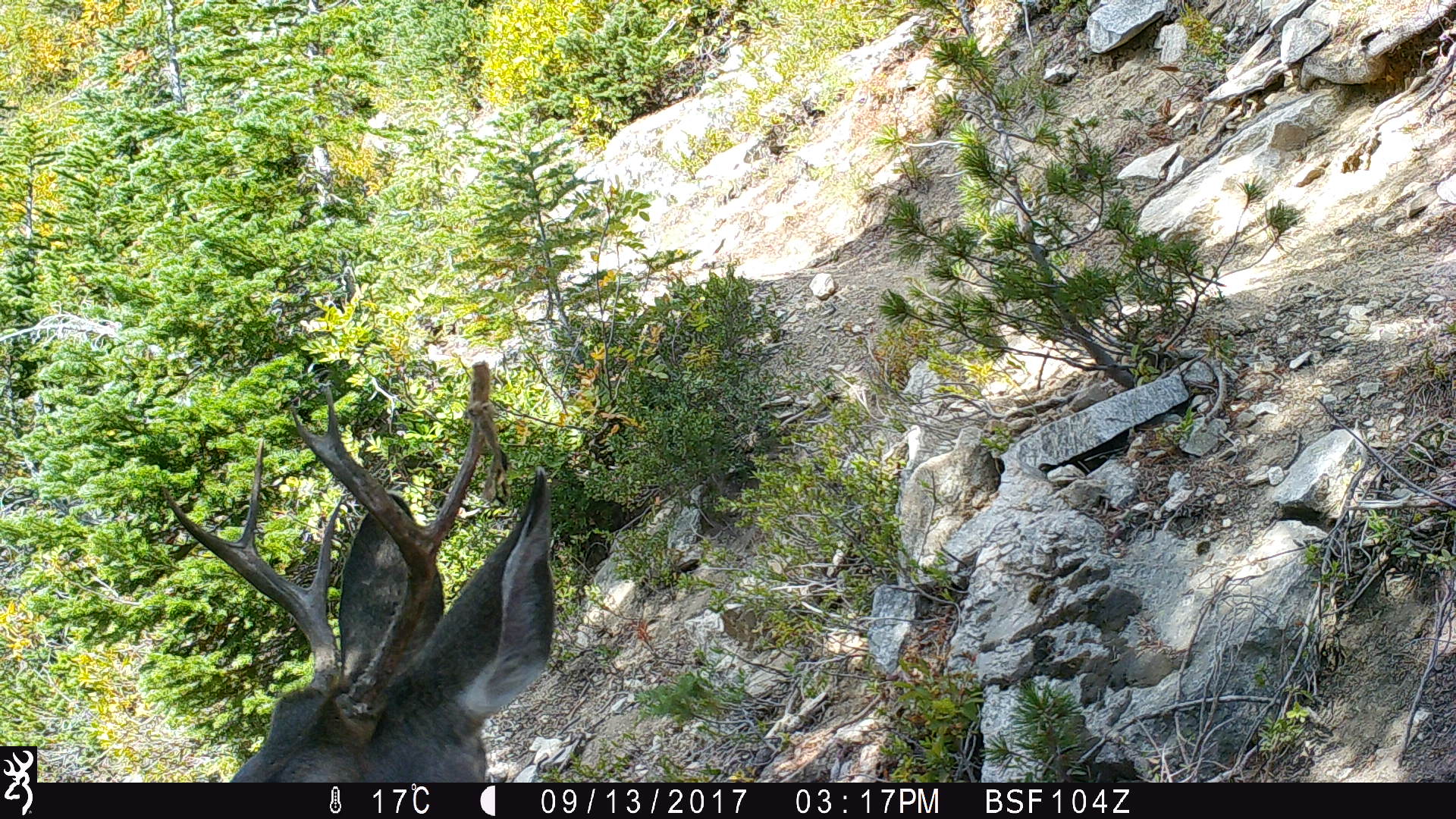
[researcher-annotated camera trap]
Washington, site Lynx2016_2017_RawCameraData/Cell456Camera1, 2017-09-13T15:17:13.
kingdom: Animalia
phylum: Chordata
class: Mammalia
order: Artiodactyla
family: Cervidae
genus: Odocoileus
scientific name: Odocoileus hemionus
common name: mule deer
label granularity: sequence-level